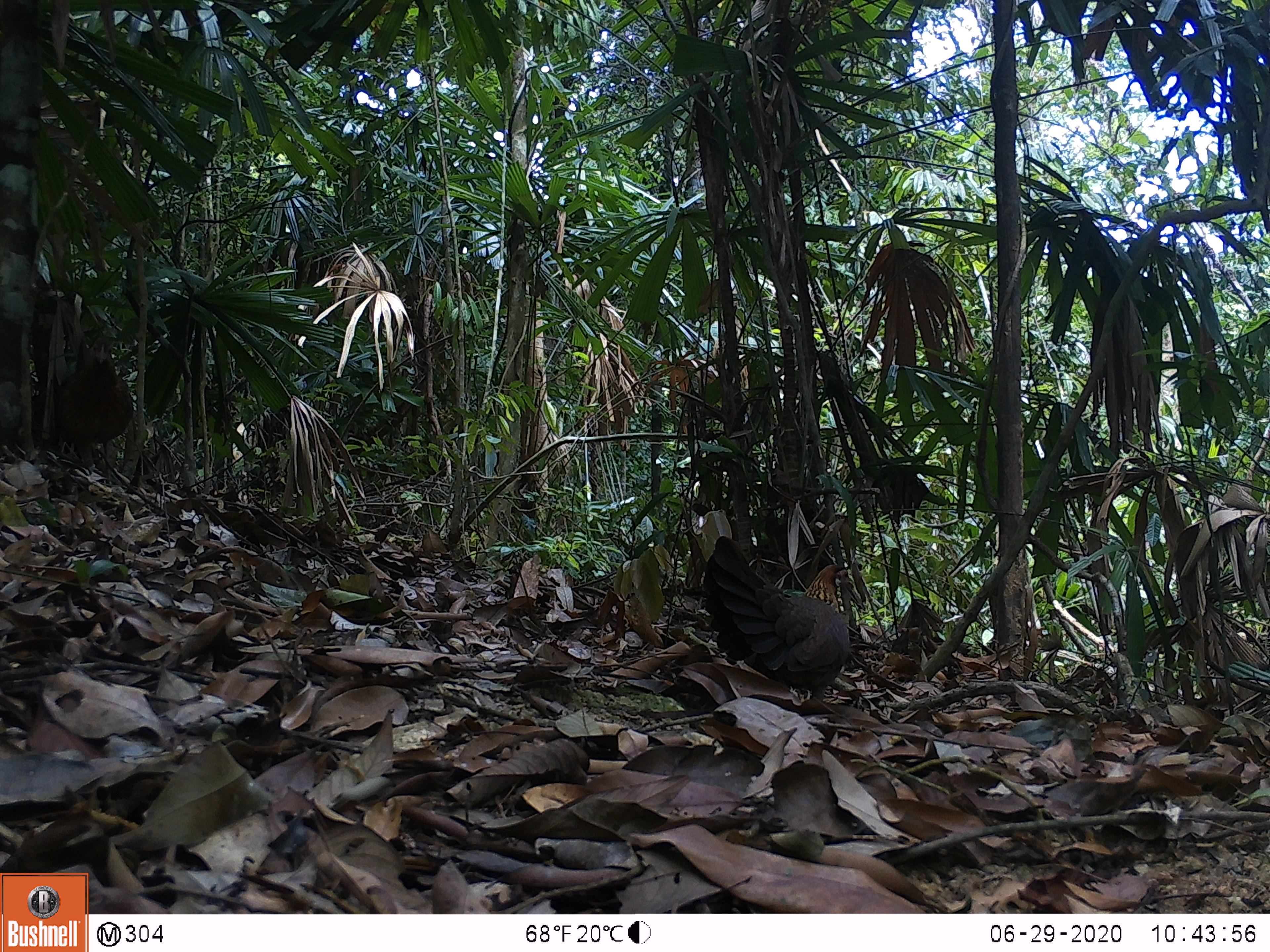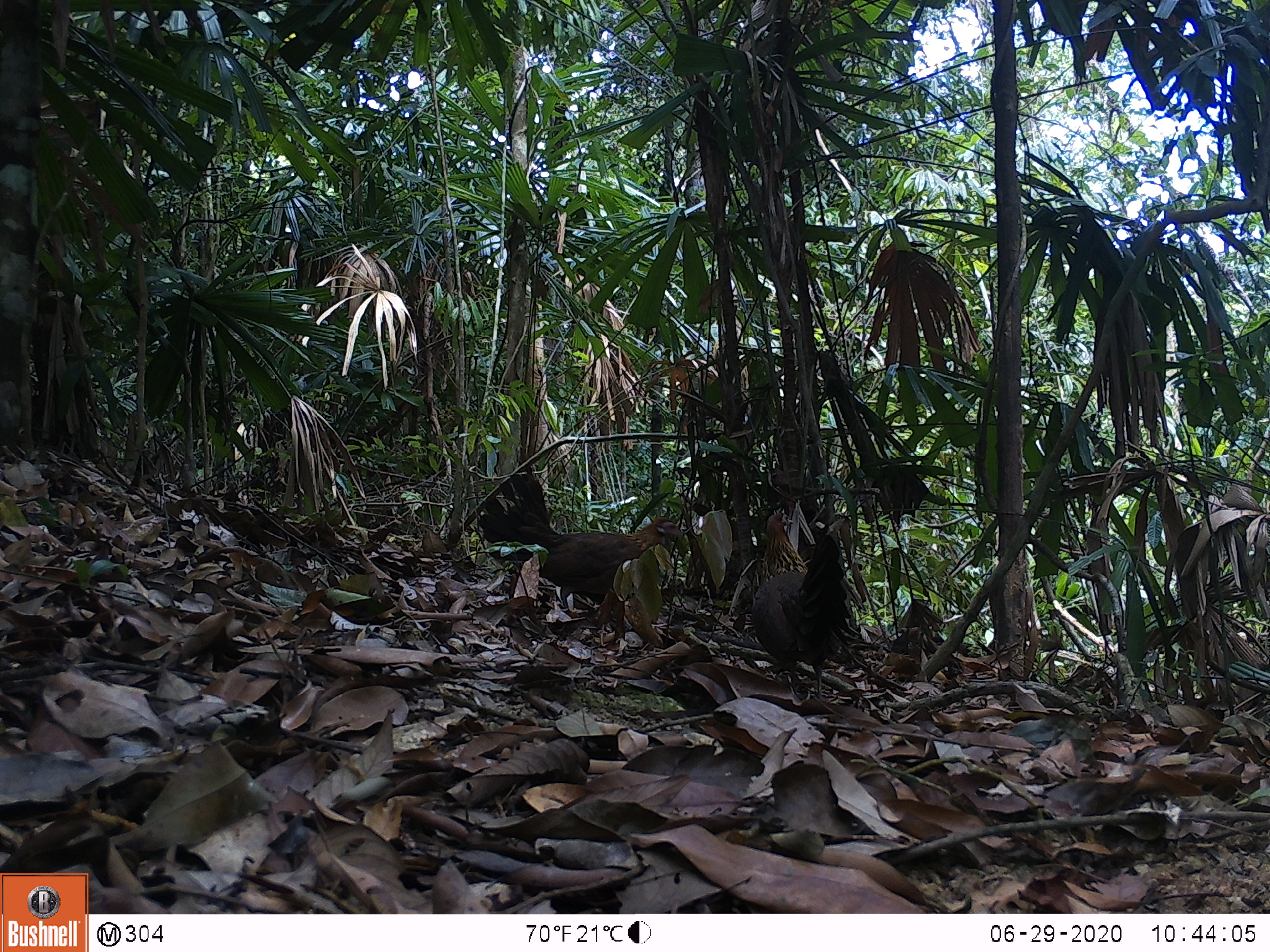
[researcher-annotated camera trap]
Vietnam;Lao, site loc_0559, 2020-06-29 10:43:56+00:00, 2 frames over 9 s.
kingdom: Animalia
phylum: Chordata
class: Aves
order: Galliformes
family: Phasianidae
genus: Gallus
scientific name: Gallus gallus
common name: red junglefowl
Red junglefowl (Gallus gallus). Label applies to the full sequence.